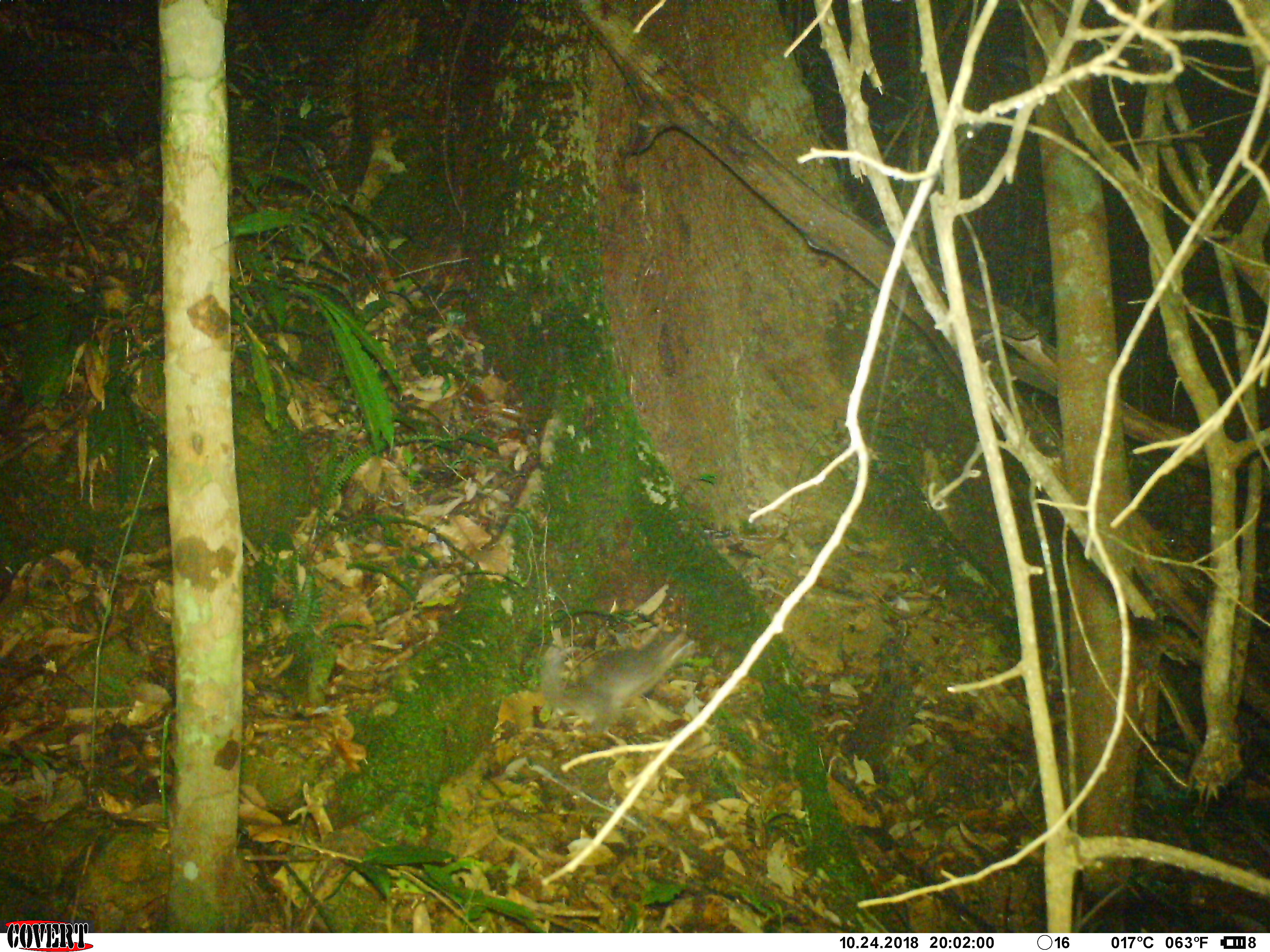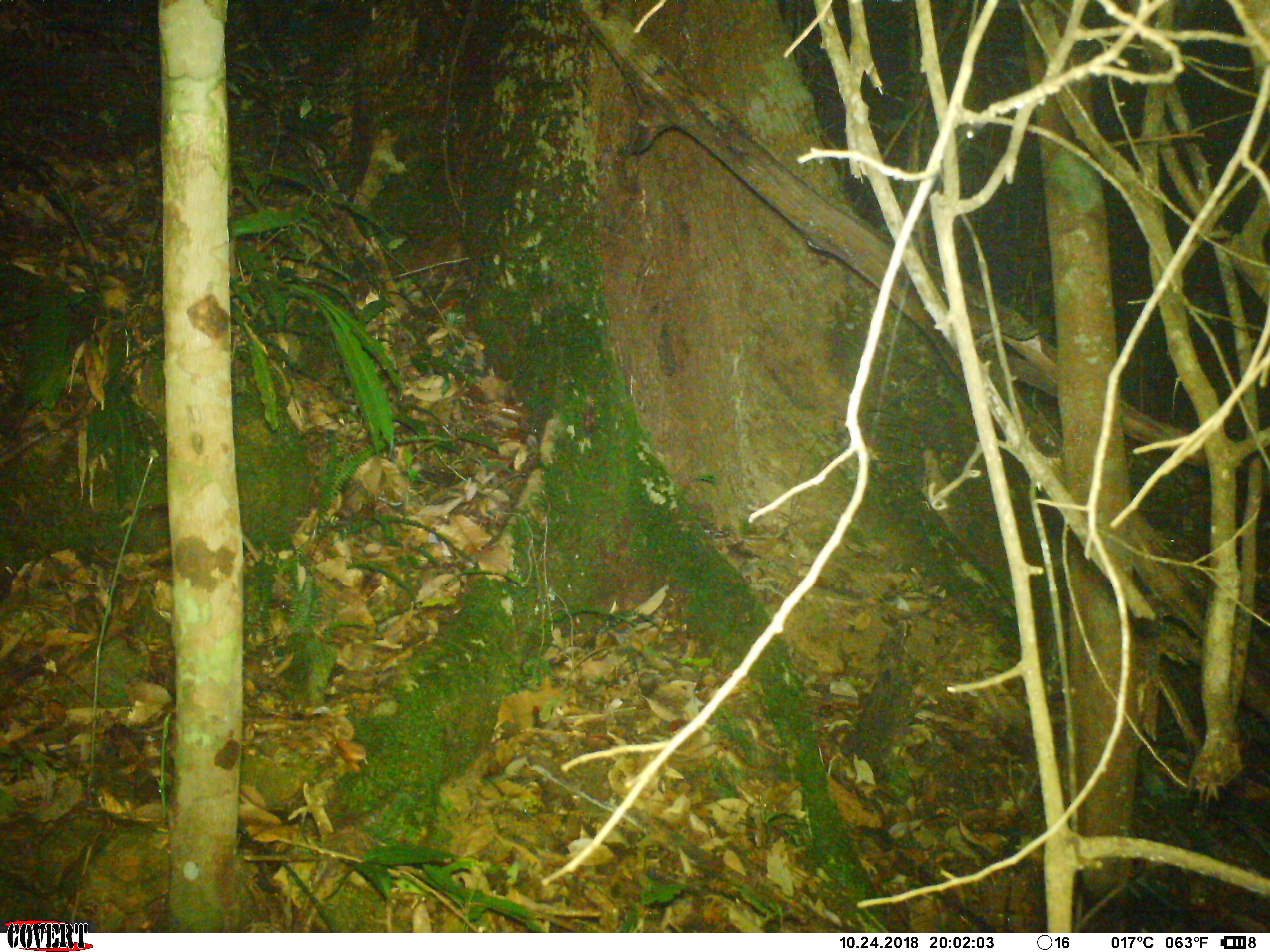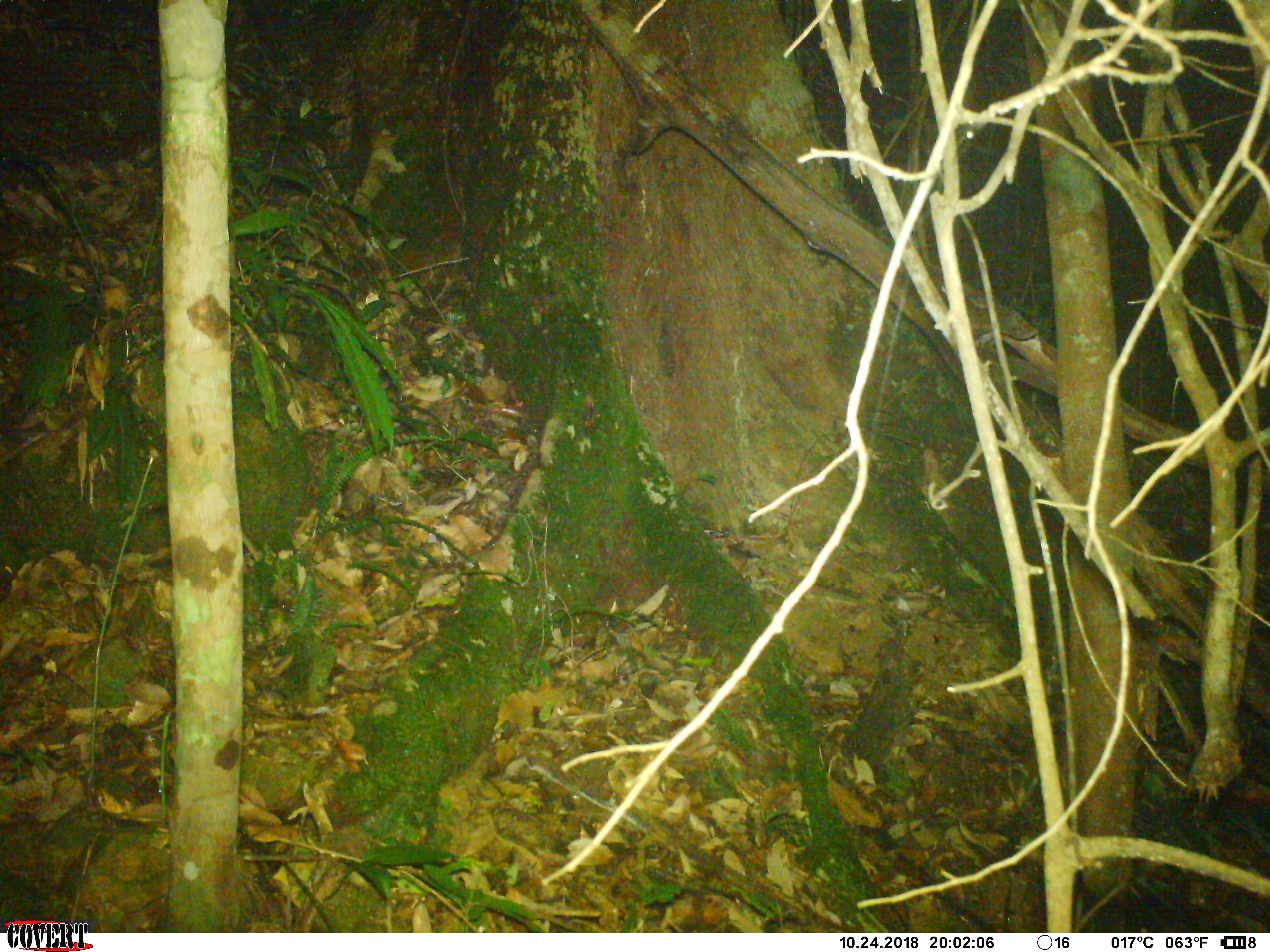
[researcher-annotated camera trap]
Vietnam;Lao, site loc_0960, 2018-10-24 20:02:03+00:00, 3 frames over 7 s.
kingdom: Animalia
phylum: Chordata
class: Mammalia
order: Carnivora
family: Mustelidae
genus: Melogale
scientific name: Melogale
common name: ferret badger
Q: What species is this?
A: Ferret badger (Melogale).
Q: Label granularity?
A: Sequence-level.